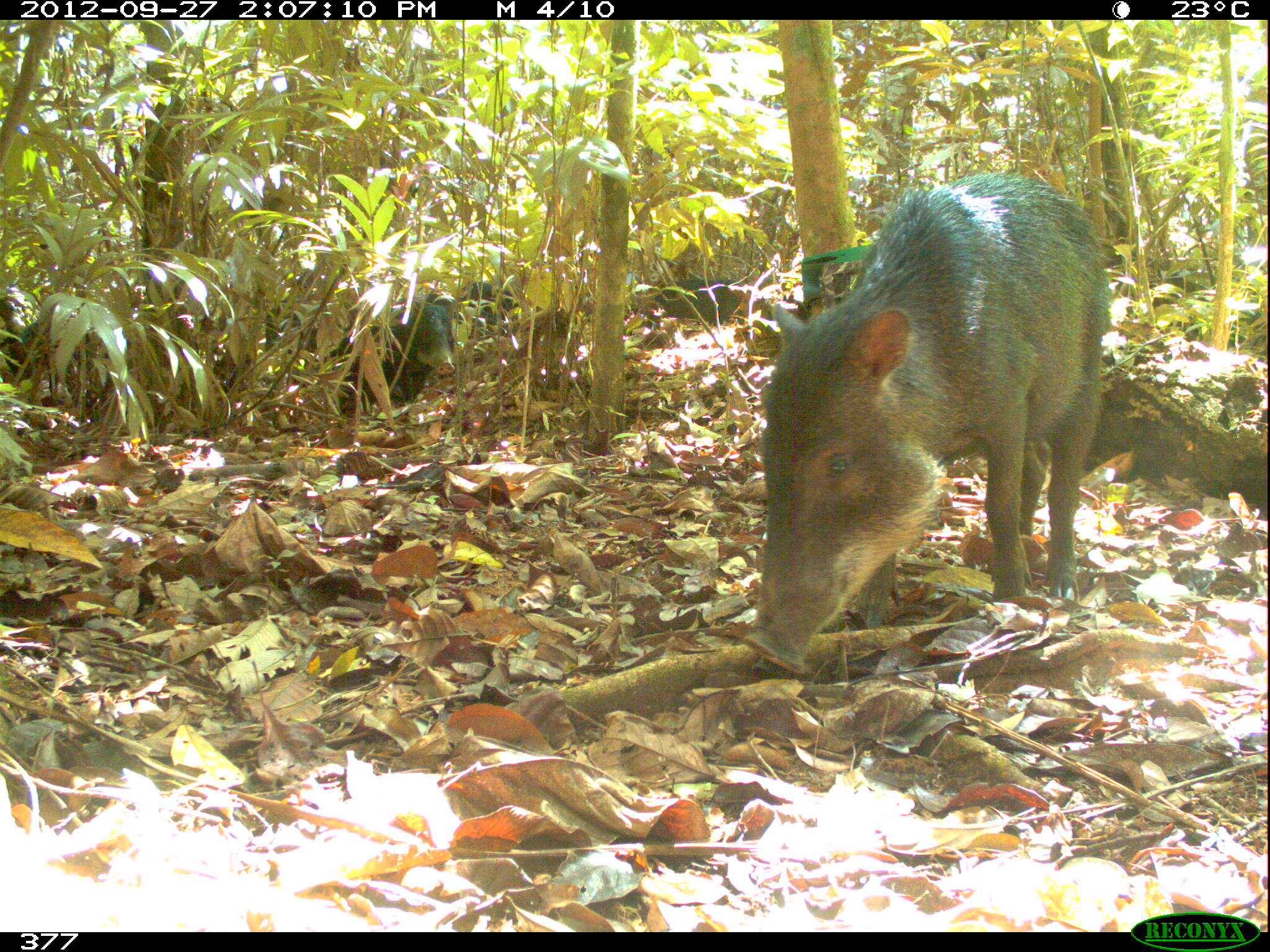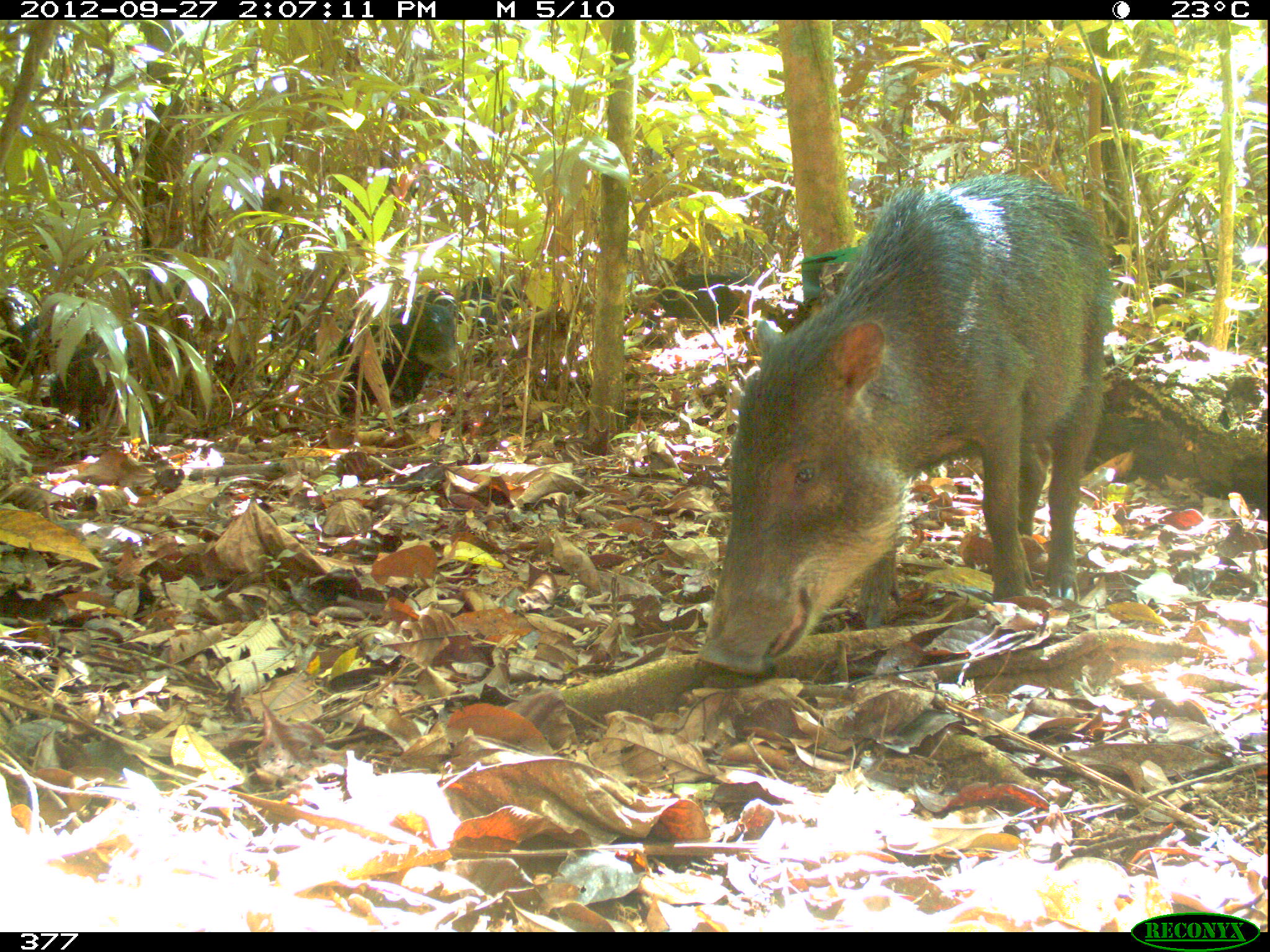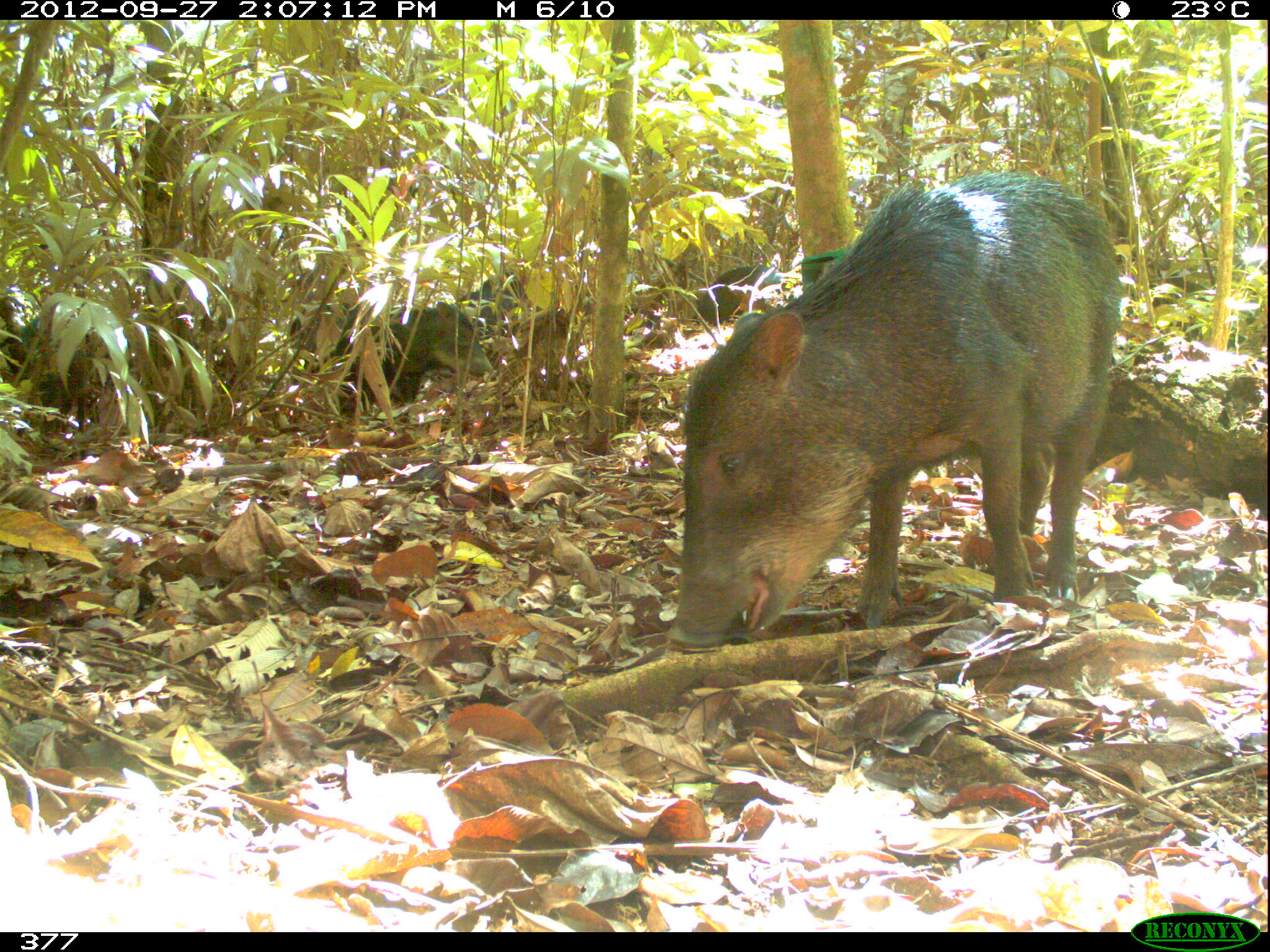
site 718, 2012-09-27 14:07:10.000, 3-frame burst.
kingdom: Animalia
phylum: Chordata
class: Mammalia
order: Artiodactyla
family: Tayassuidae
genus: Tayassu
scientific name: Tayassu pecari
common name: white-lipped peccary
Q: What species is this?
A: Tayassu pecari (white-lipped peccary).